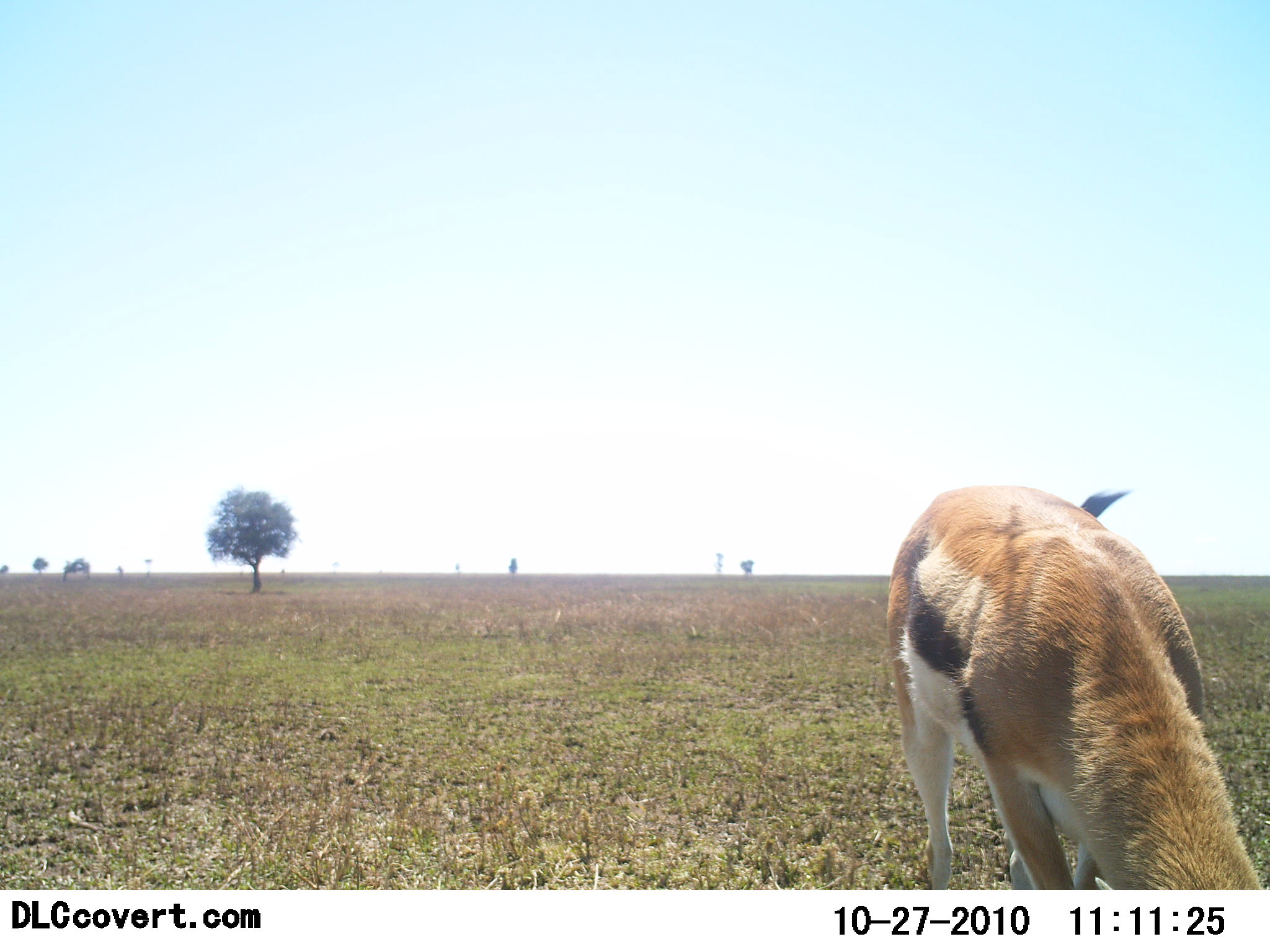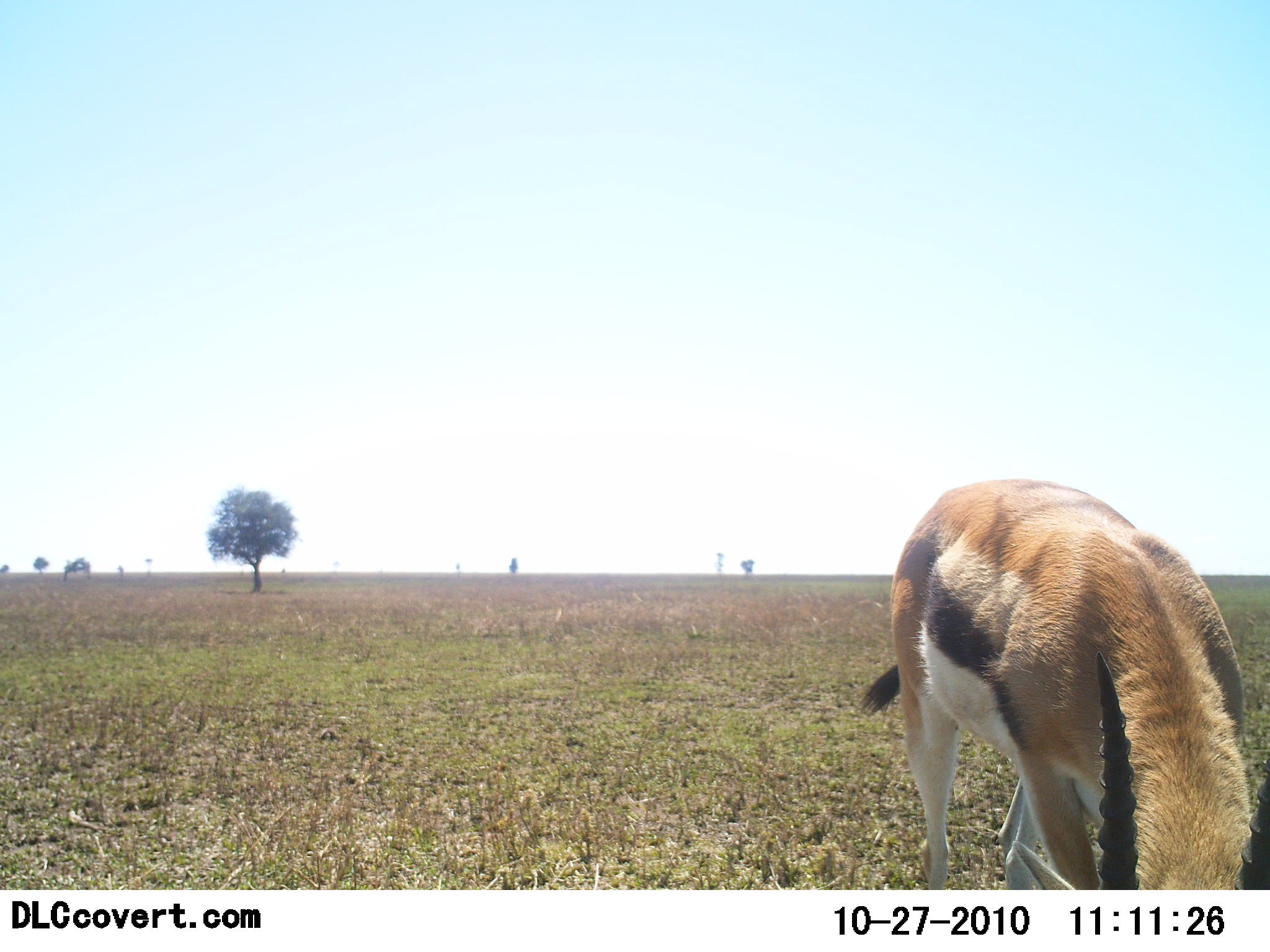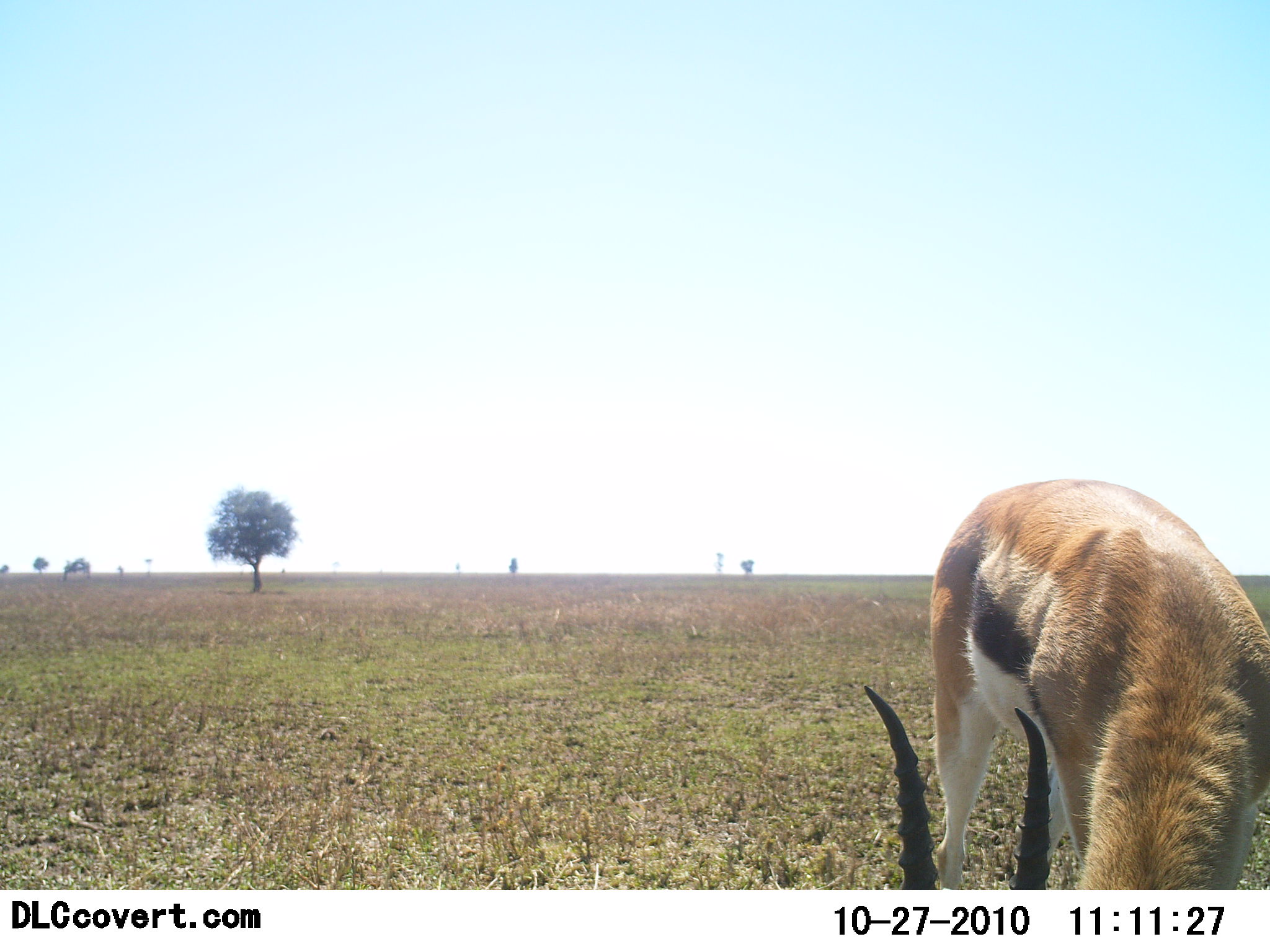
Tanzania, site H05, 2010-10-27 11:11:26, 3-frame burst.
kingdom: Animalia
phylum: Chordata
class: Mammalia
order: Artiodactyla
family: Bovidae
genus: Eudorcas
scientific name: Eudorcas thomsonii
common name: thomson's gazelle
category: gazellethomsons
Gazellethomsons (thomson's gazelle) (Eudorcas thomsonii), count 1. Behavior (volunteer vote fractions): standing 38%, resting 0%, moving 0%, interacting 0%. Young present (vote fraction): 0%. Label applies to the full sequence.